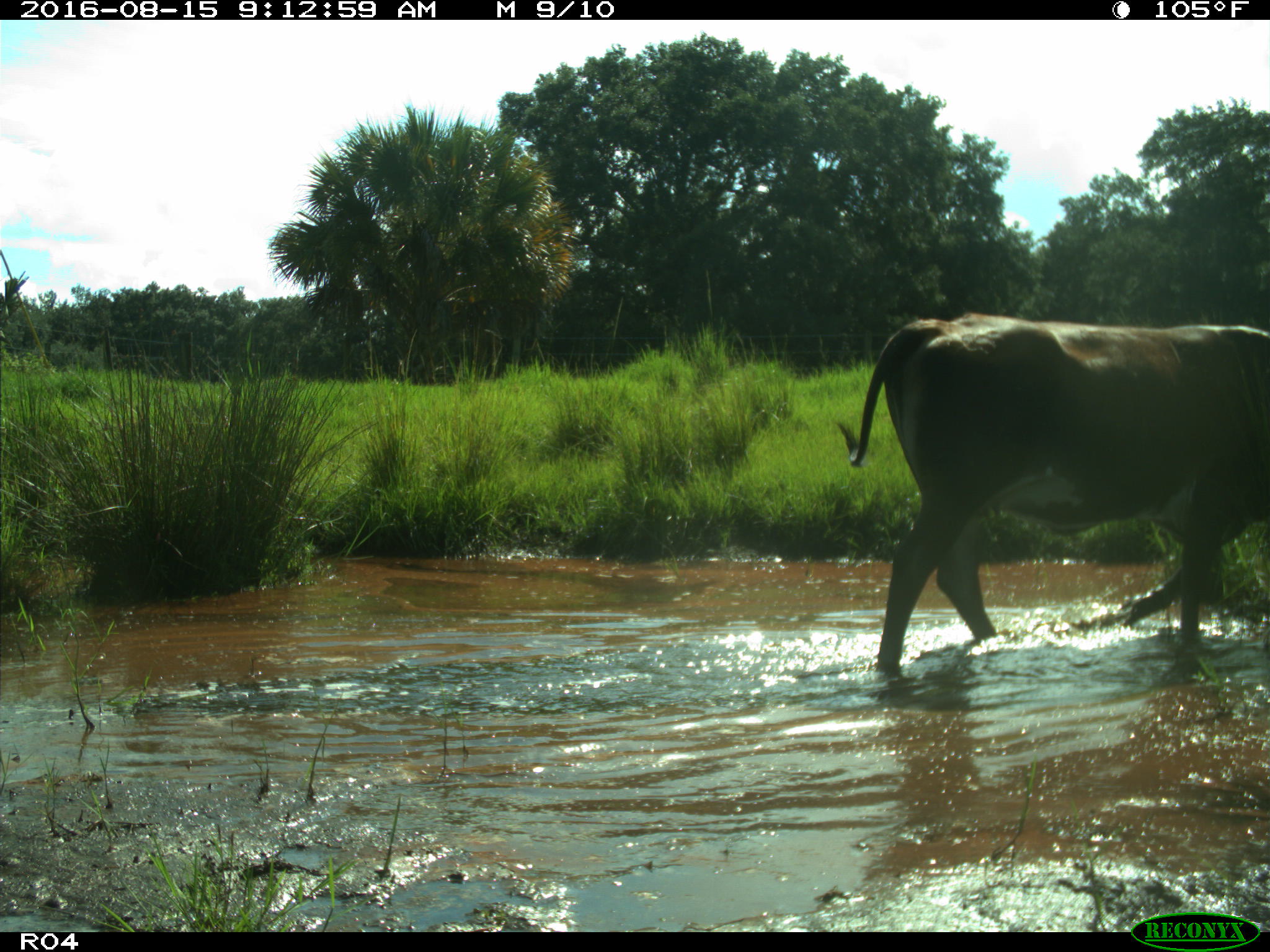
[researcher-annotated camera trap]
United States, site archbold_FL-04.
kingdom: Animalia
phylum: Chordata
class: Mammalia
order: Artiodactyla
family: Bovidae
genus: Bos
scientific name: Bos taurus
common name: domestic cow